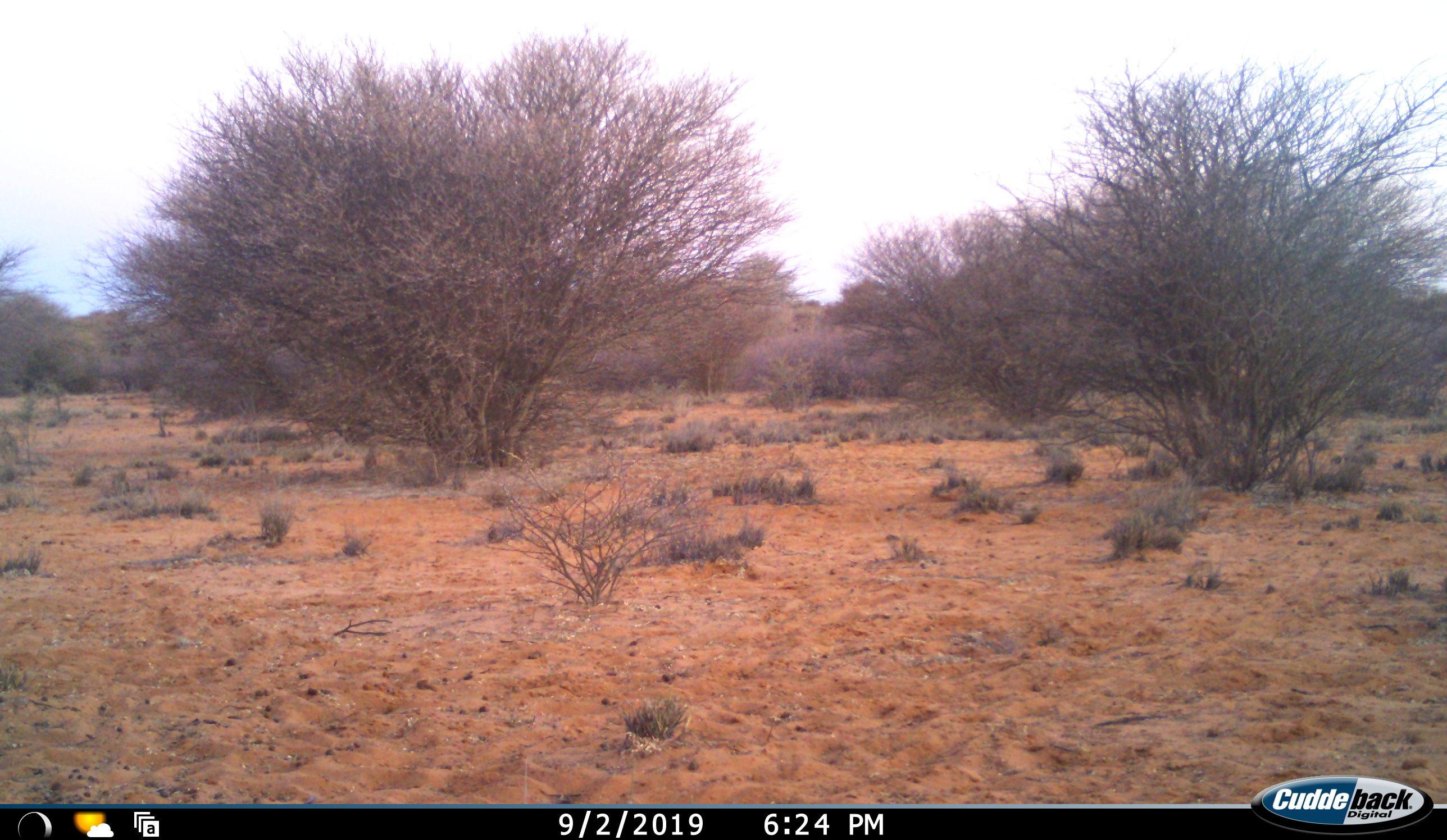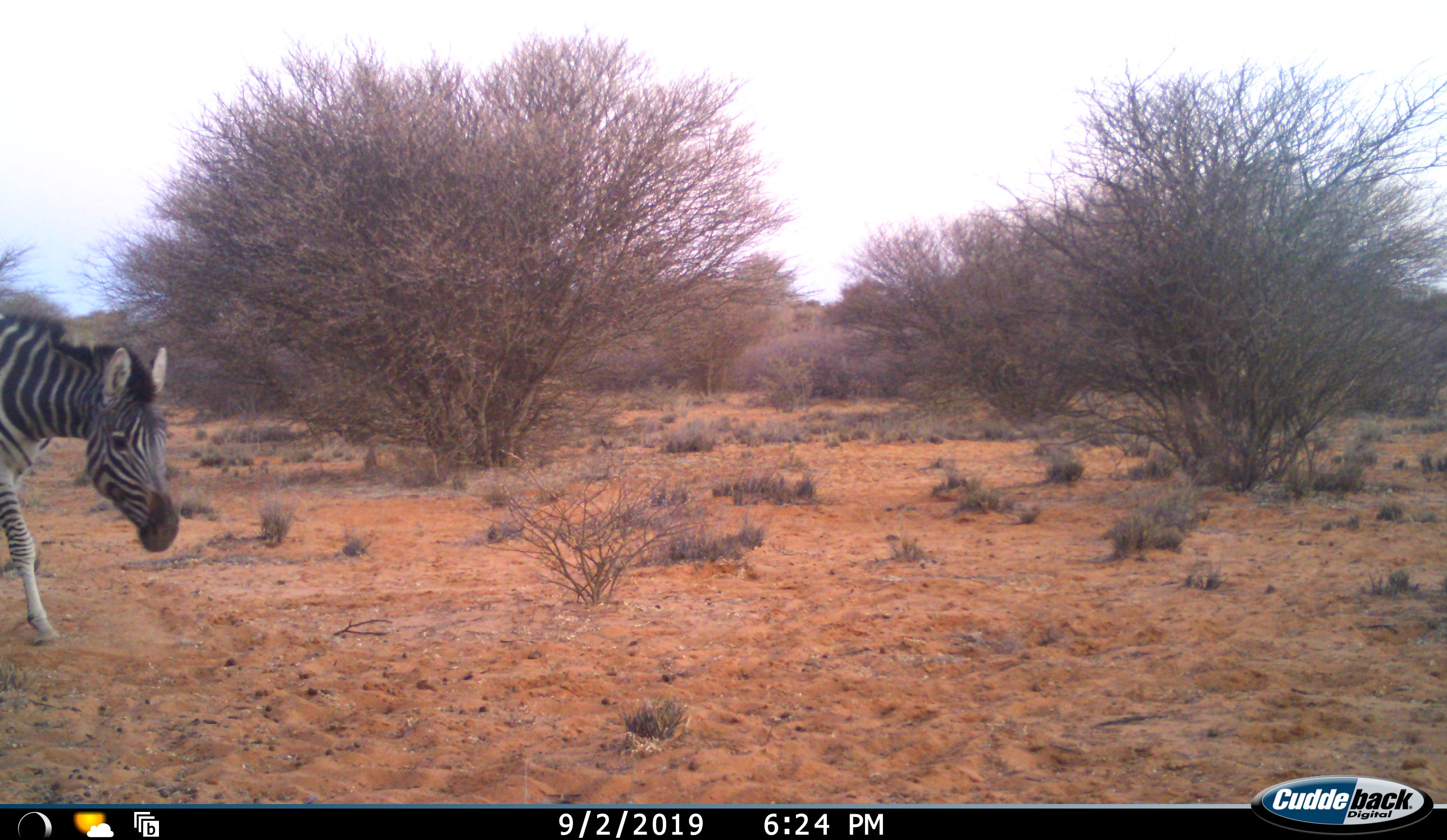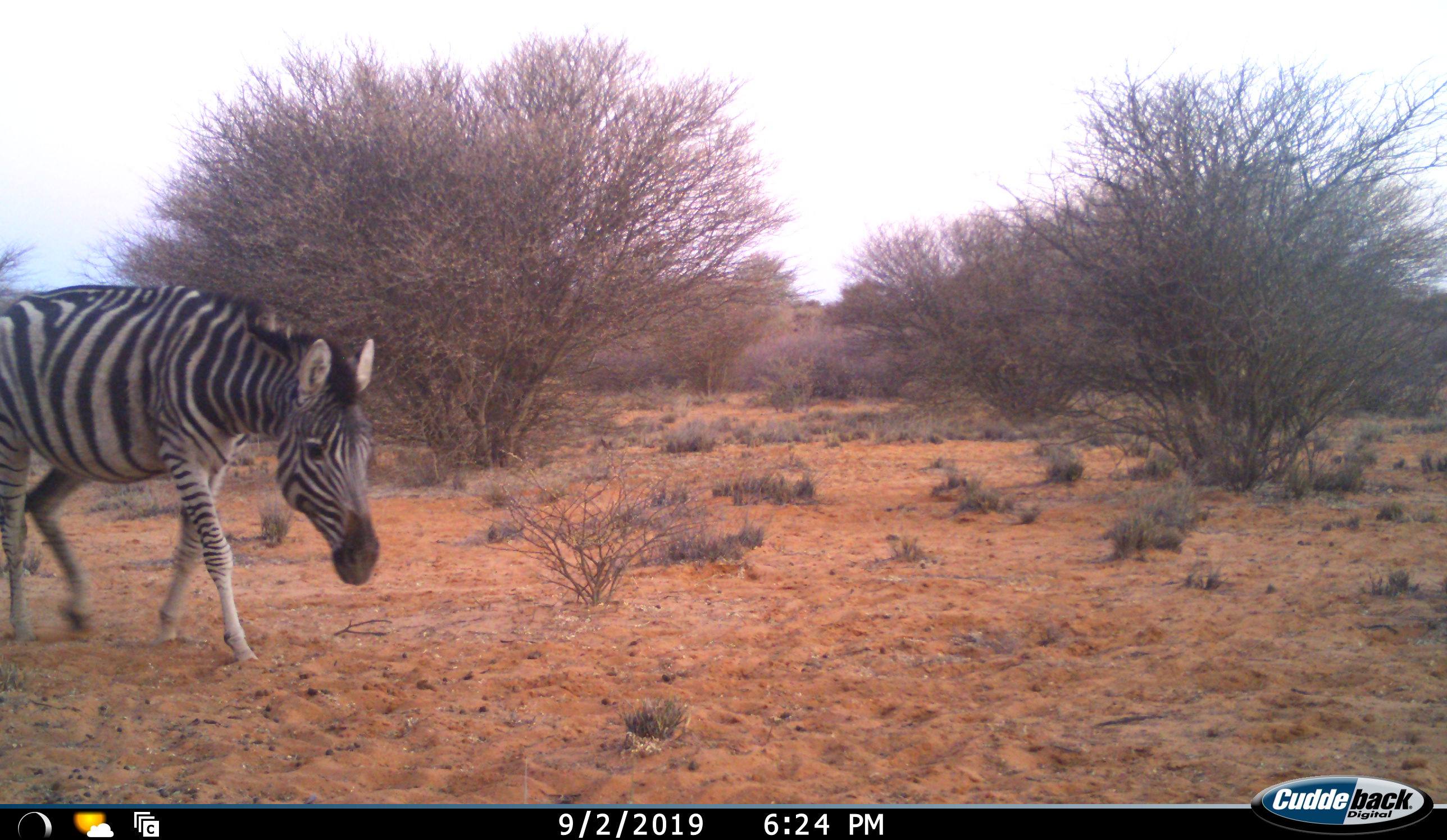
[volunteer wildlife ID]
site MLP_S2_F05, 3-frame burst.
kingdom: Animalia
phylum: Chordata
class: Mammalia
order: Perissodactyla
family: Equidae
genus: Equus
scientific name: Equus quagga burchellii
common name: burchell's zebra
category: zebraburchells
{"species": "zebraburchells (burchell's zebra) (Equus quagga burchellii)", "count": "1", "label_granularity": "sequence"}